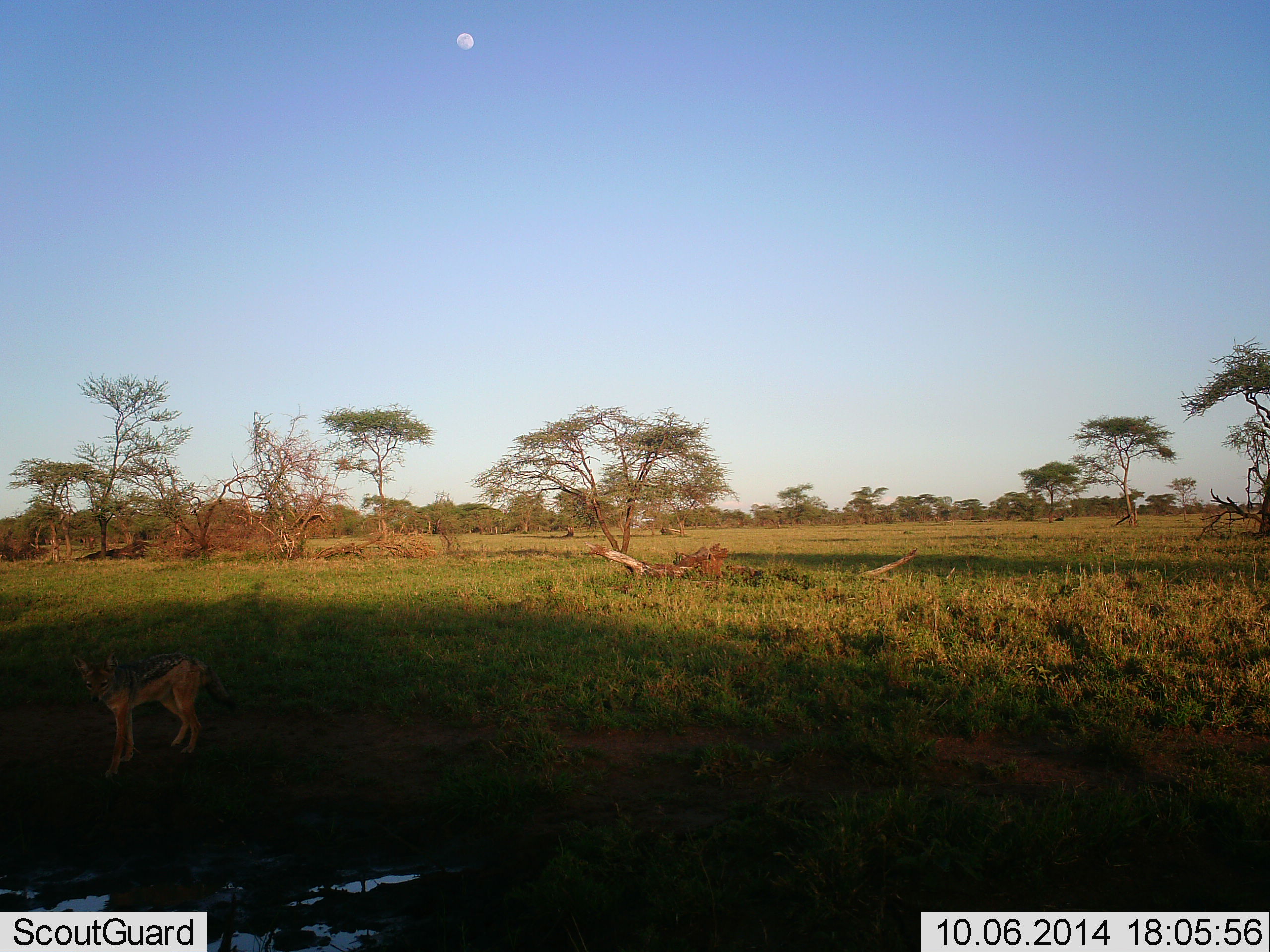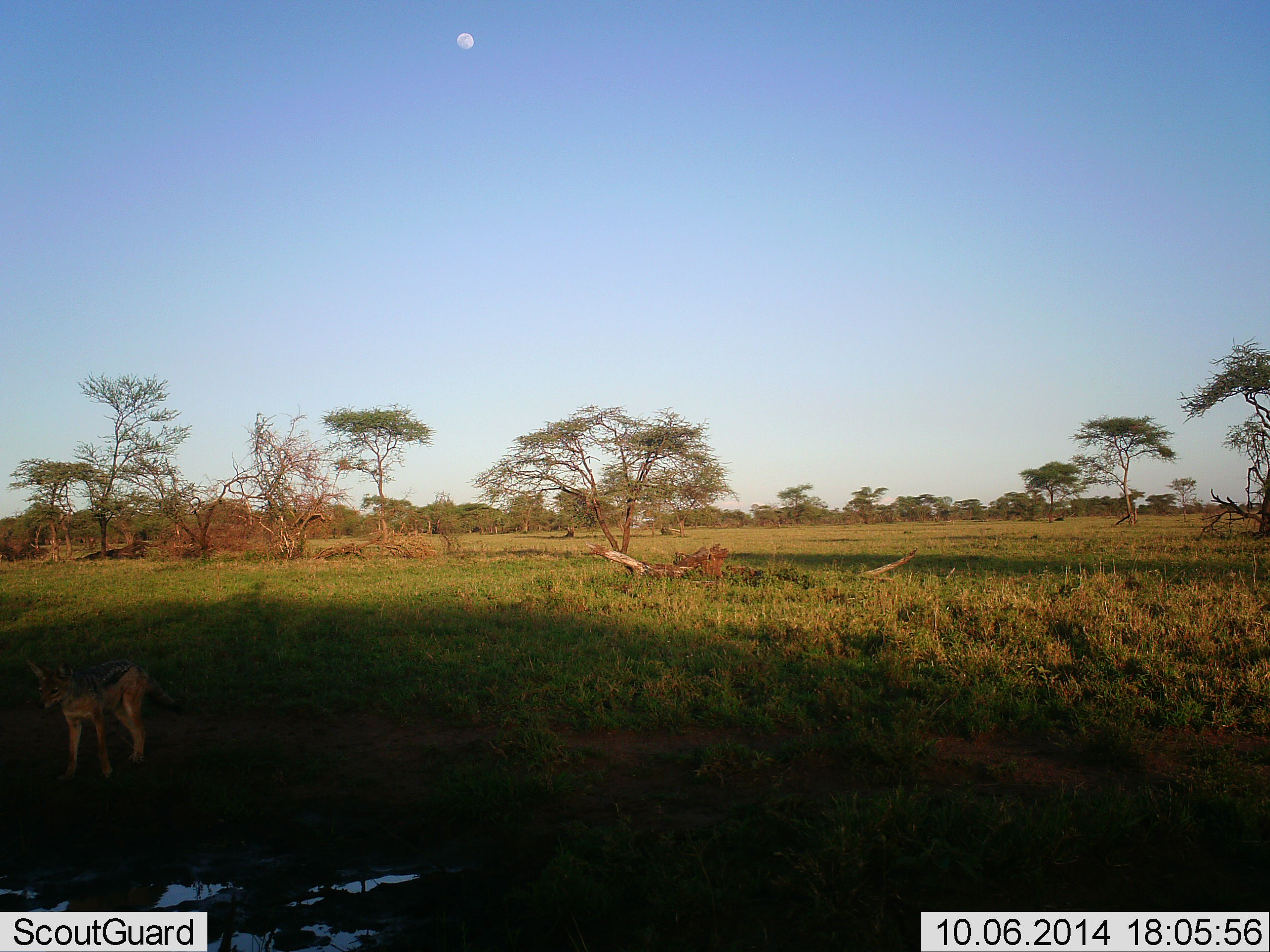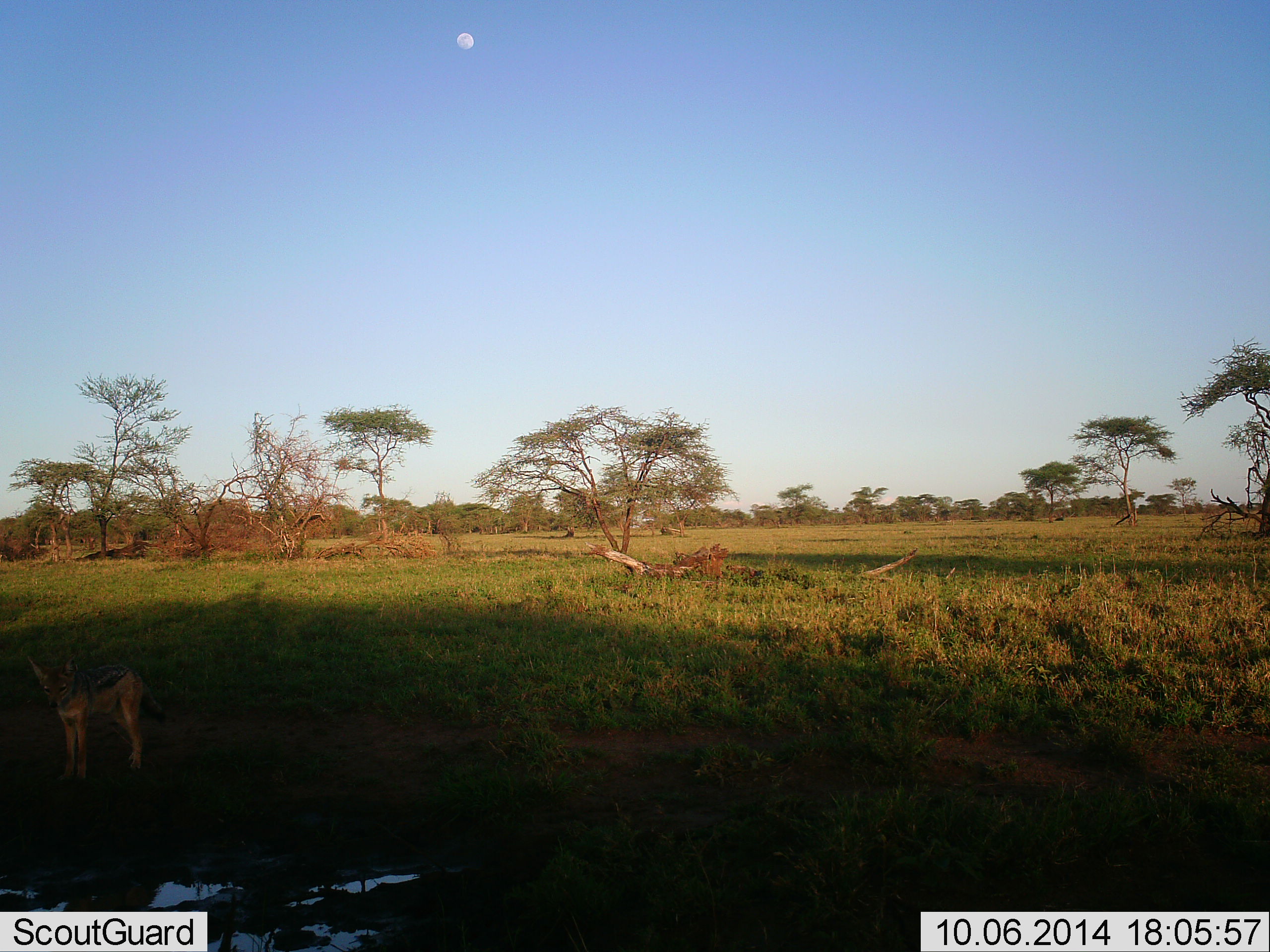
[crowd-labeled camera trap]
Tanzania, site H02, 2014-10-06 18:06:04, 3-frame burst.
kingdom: Animalia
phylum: Chordata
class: Mammalia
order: Carnivora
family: Canidae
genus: Lupulella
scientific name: Lupulella mesomelas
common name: black-backed jackal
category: jackal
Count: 1.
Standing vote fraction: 40%.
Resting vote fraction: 0%.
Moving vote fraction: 60%.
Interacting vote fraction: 10%.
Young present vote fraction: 0%.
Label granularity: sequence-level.